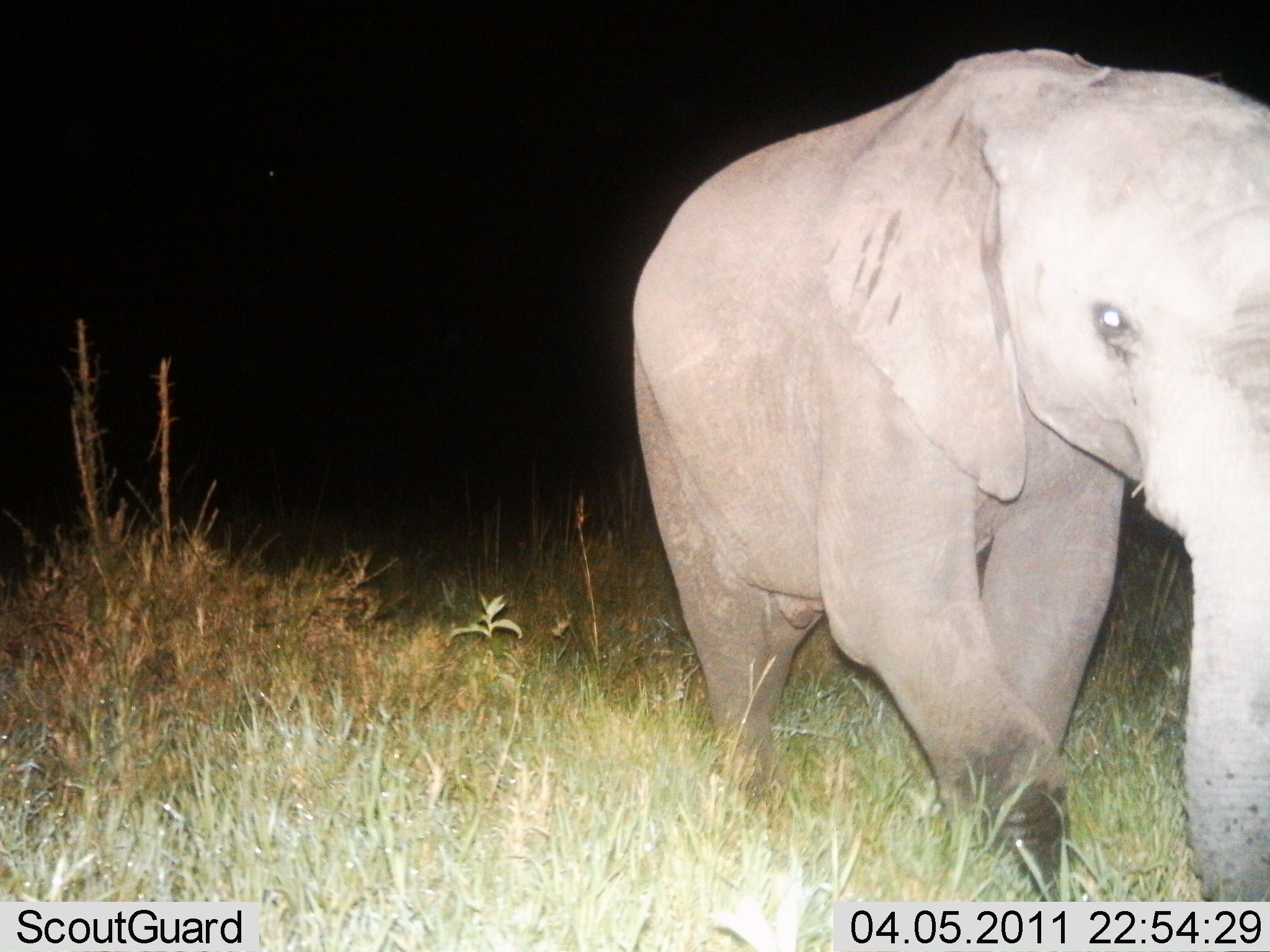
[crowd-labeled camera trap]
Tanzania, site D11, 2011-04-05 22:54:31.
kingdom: Animalia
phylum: Chordata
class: Mammalia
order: Proboscidea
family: Elephantidae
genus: Loxodonta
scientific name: Loxodonta africana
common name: african bush elephant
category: elephant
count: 1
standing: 20%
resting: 0%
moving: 90%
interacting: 0%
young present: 40%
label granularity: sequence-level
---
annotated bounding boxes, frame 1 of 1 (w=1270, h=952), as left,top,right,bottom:
animal: 631,50,1270,901